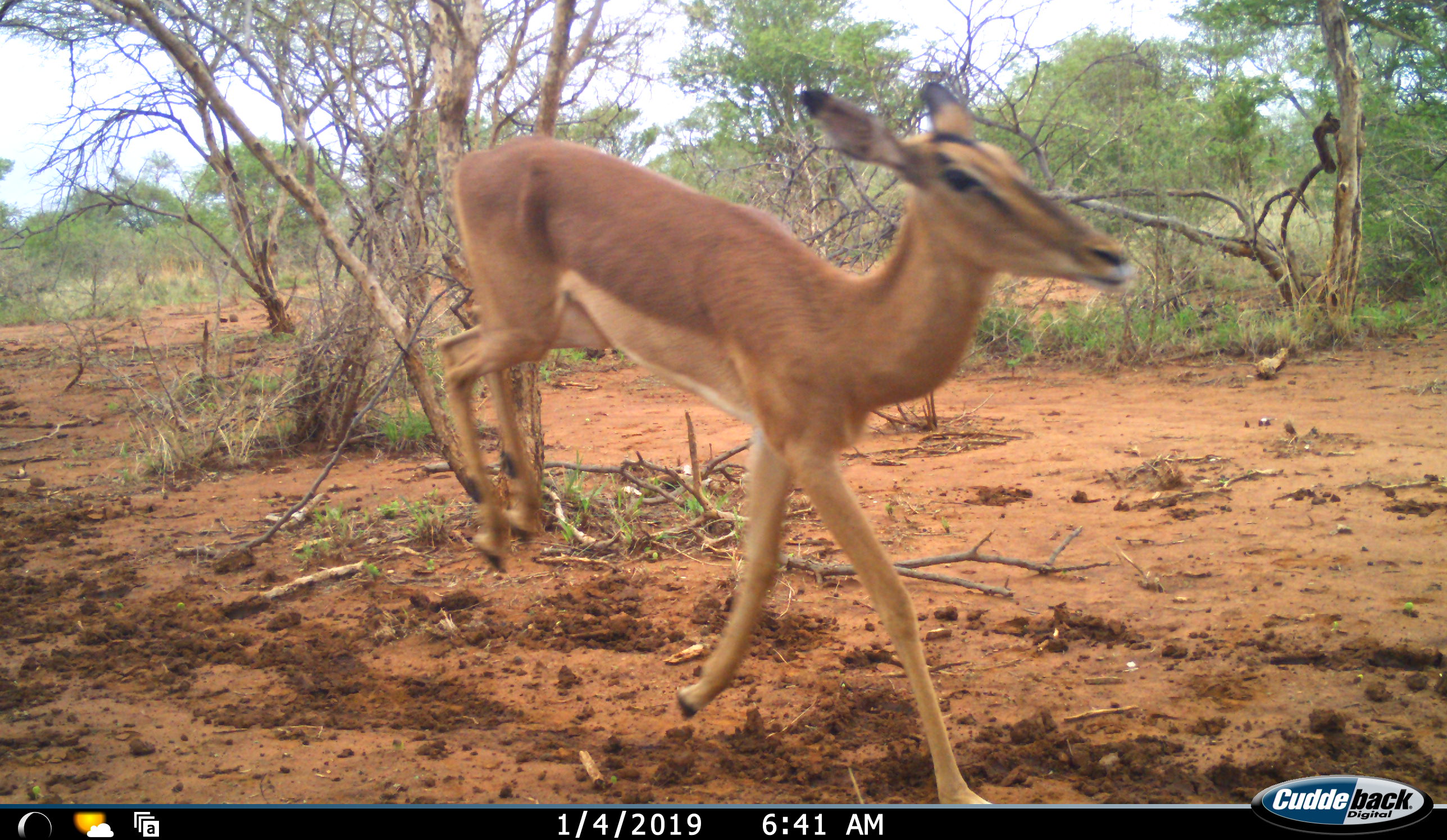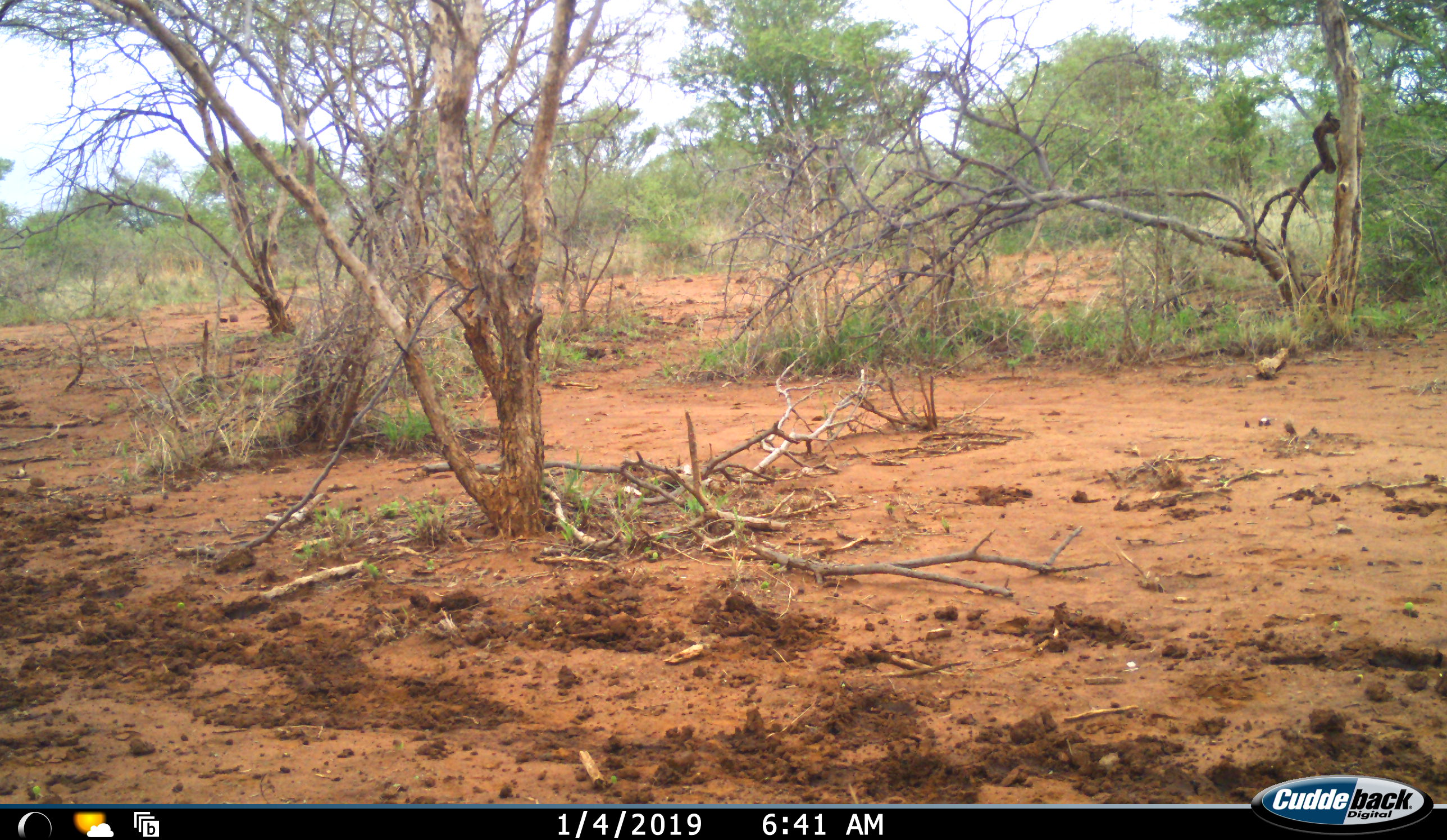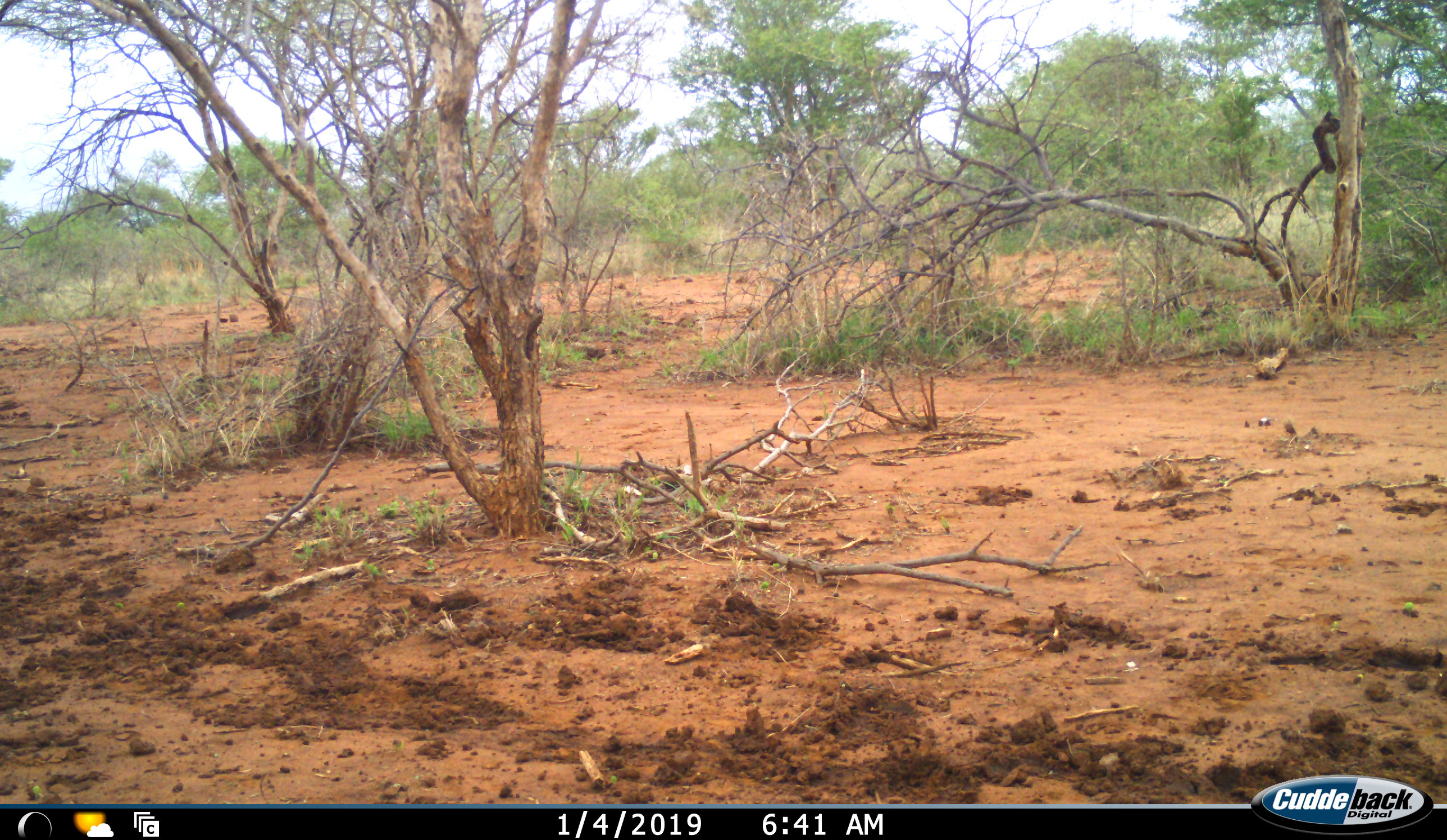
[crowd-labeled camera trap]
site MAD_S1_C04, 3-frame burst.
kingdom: Animalia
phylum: Chordata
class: Mammalia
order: Artiodactyla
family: Bovidae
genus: Aepyceros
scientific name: Aepyceros melampus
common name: impala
Impala (Aepyceros melampus), count 1. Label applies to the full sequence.